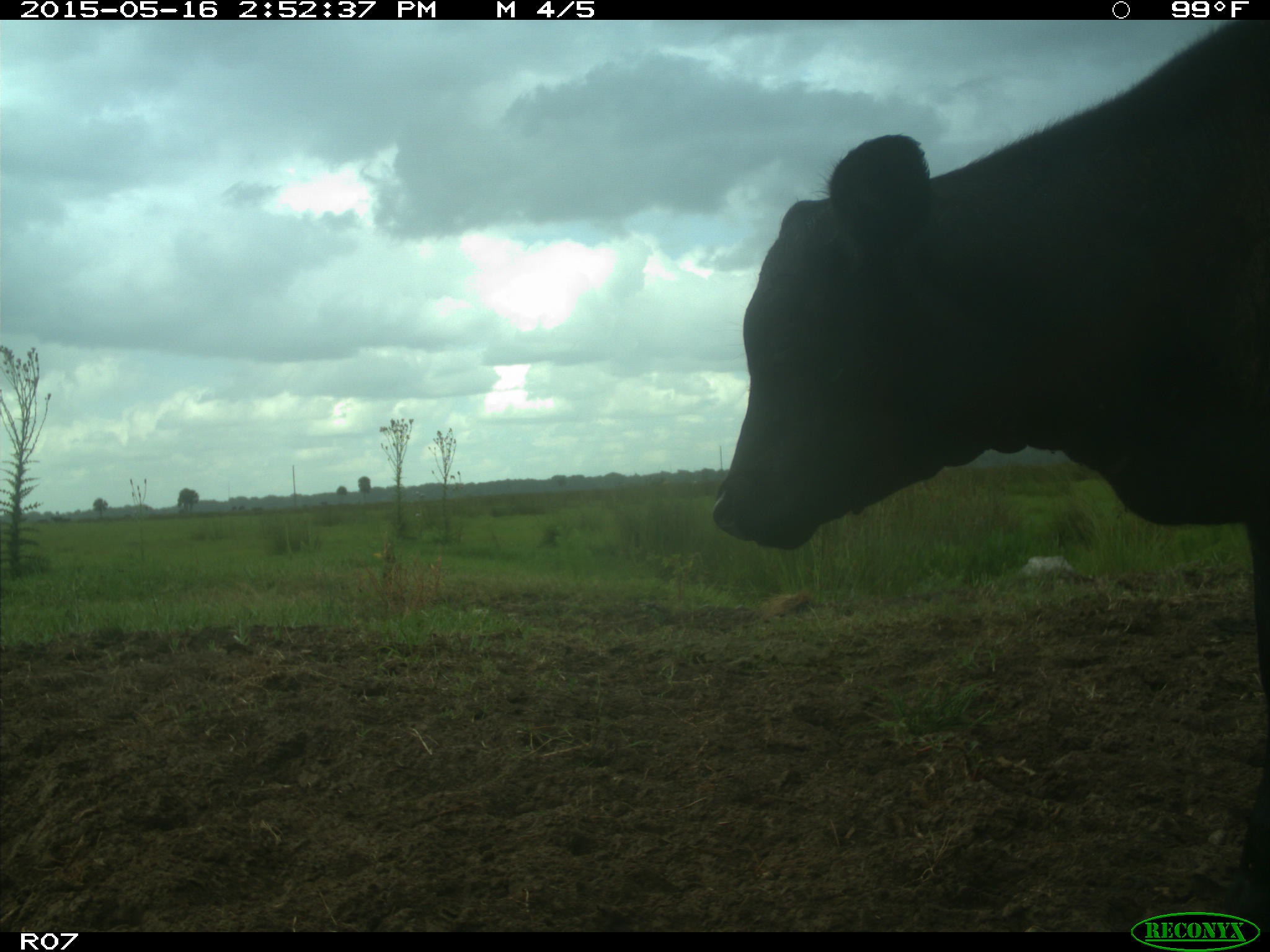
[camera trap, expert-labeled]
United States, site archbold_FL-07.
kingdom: Animalia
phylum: Chordata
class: Mammalia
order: Artiodactyla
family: Bovidae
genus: Bos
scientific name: Bos taurus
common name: domestic cow